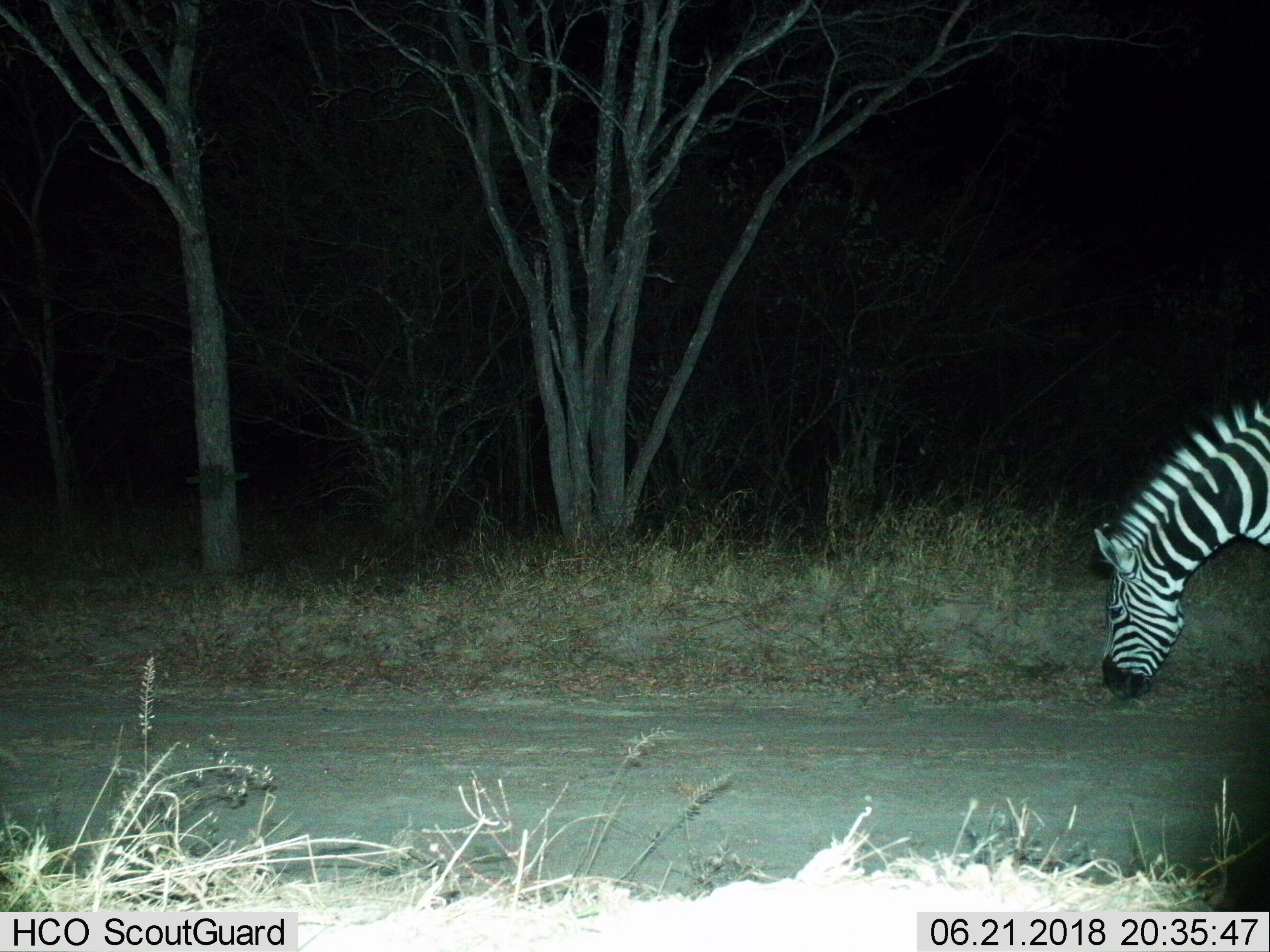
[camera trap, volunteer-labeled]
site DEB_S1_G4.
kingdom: Animalia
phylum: Chordata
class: Mammalia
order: Perissodactyla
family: Equidae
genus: Equus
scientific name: Equus quagga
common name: plains zebra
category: zebraplains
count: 1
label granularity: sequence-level